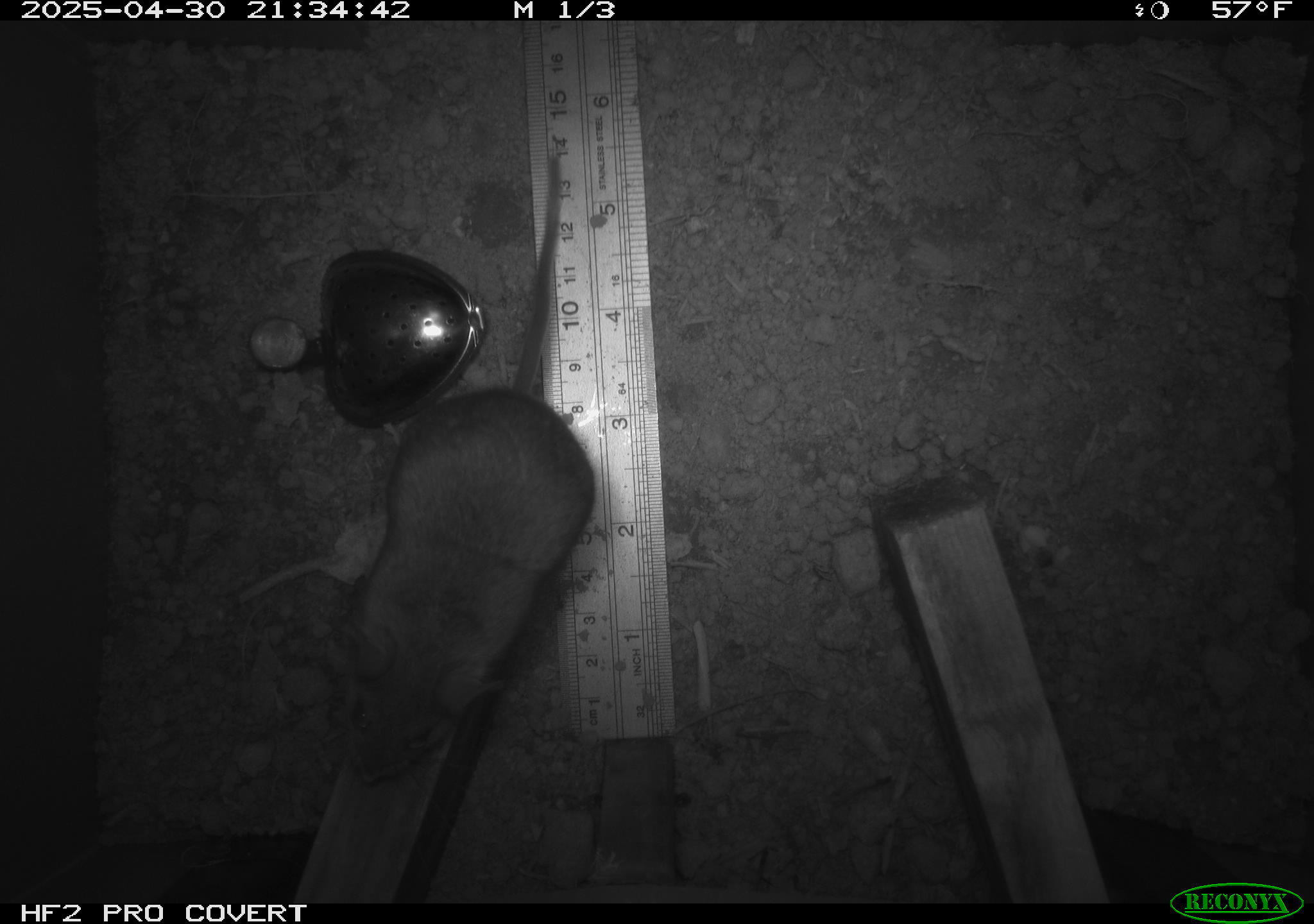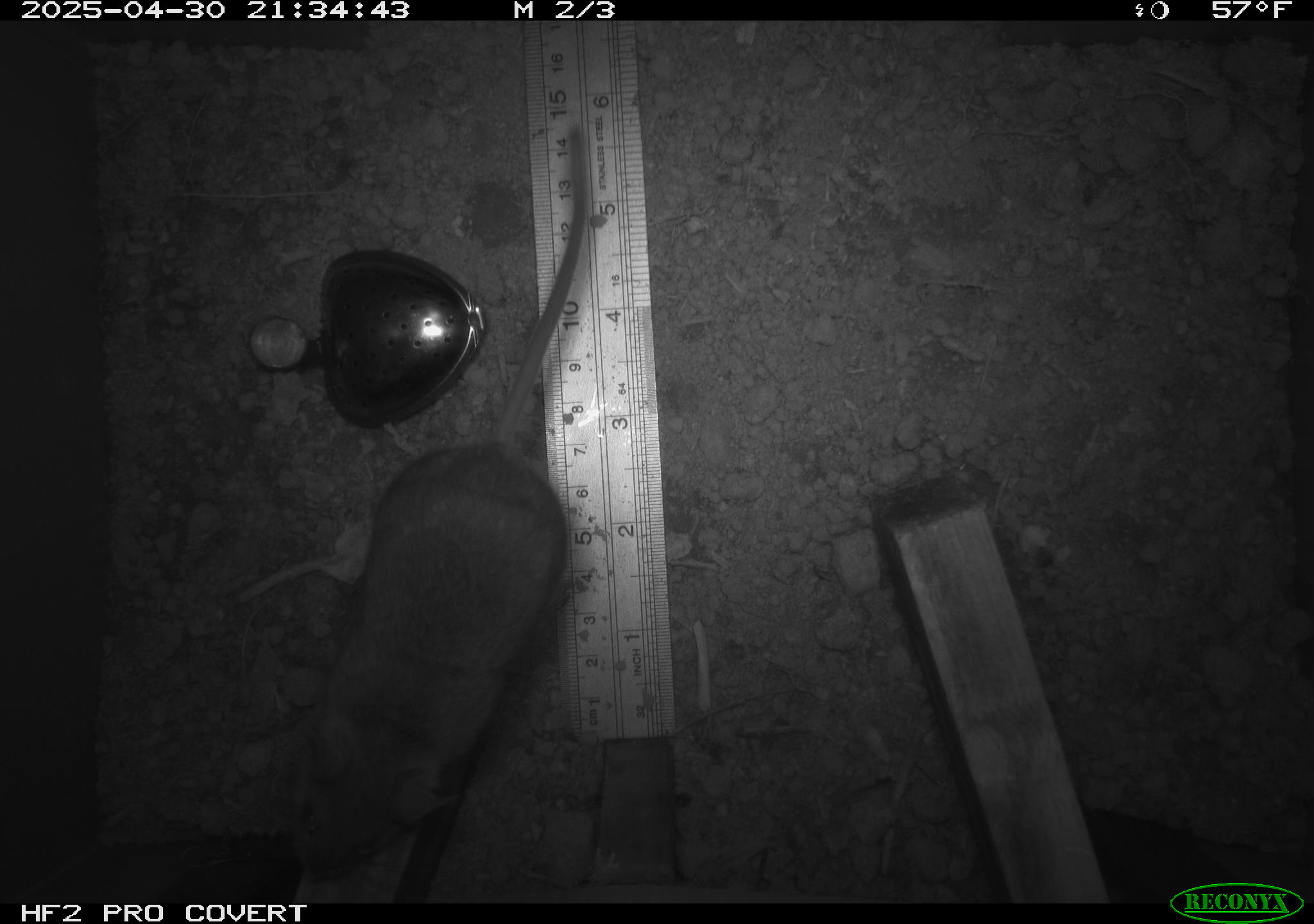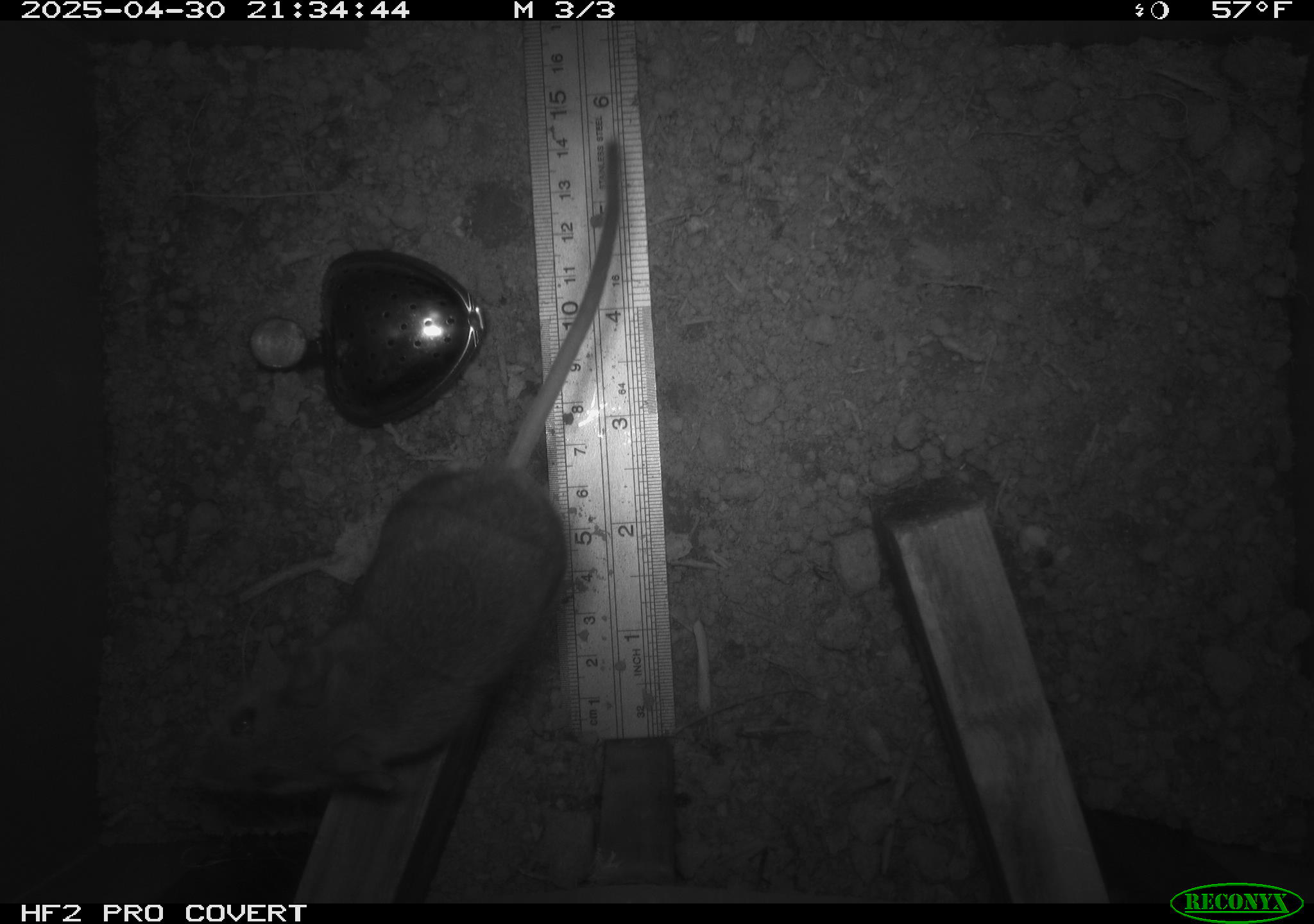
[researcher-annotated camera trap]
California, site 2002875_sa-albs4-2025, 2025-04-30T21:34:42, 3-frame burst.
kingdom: Animalia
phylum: Chordata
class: Mammalia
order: Rodentia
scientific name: Rodentia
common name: mouse species